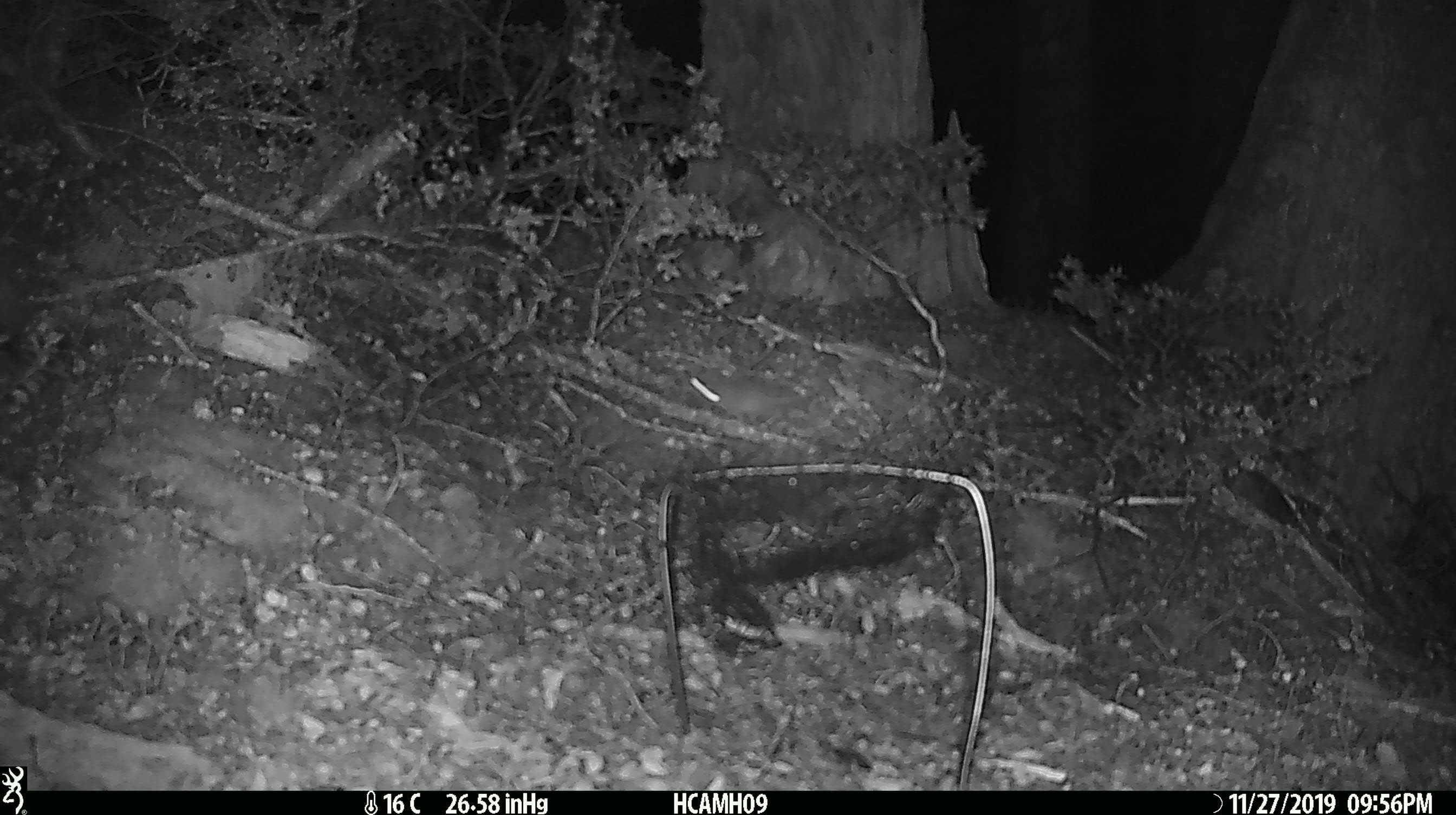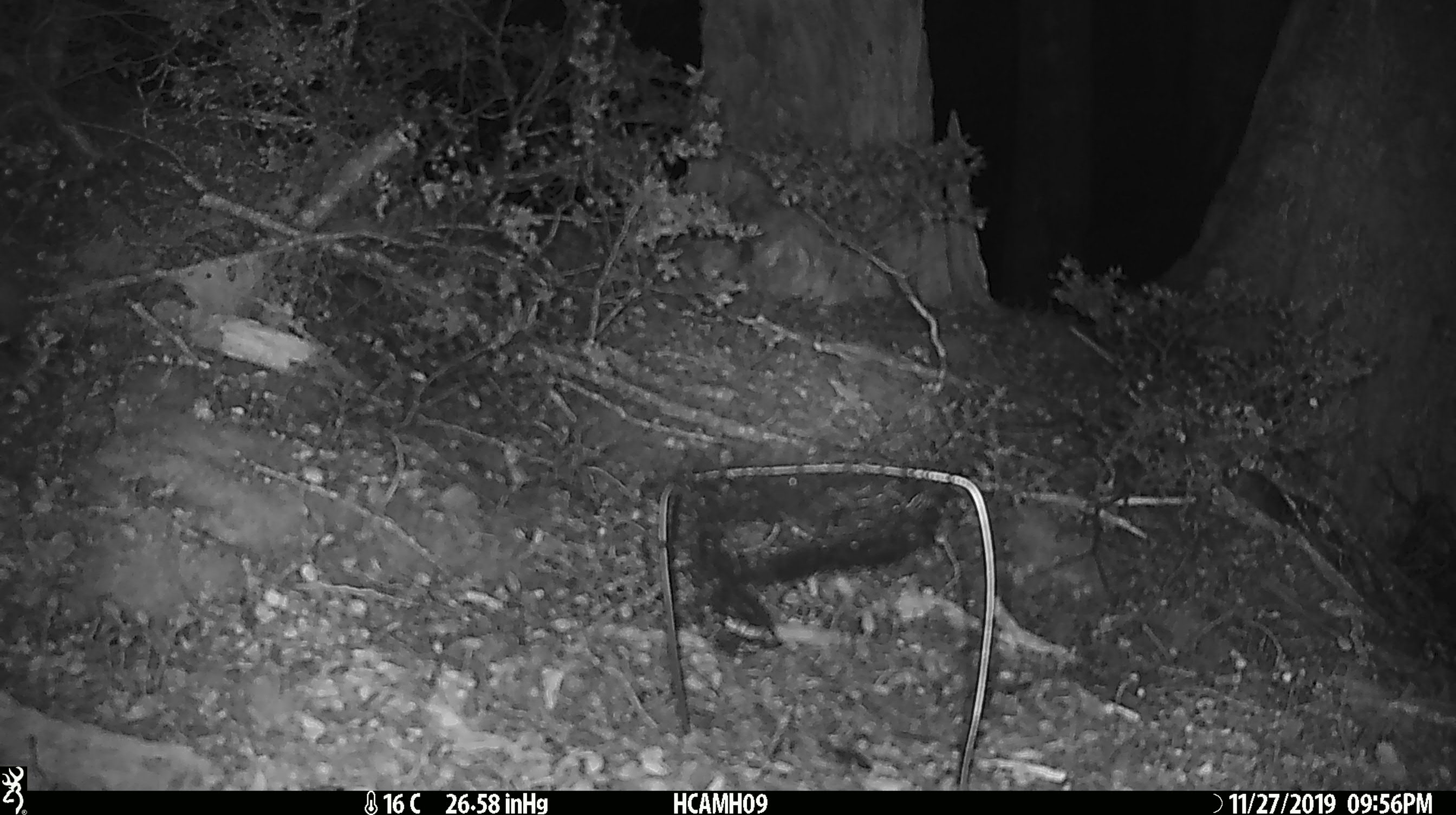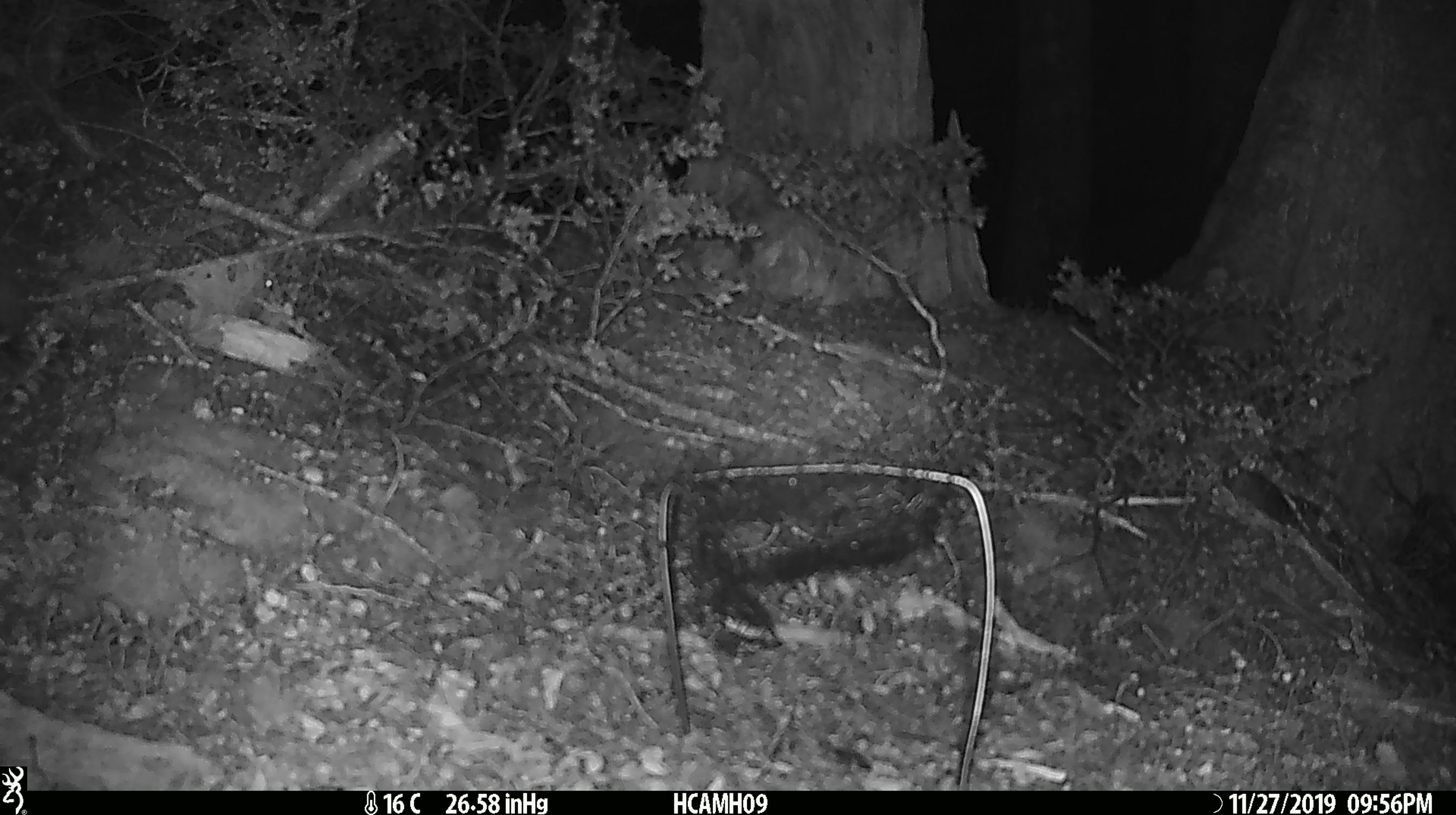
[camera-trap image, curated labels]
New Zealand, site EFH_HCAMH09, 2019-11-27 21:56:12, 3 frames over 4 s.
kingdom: Animalia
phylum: Chordata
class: Mammalia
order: Rodentia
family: Muridae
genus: Mus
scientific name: Mus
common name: mouse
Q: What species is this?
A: Mouse (Mus).